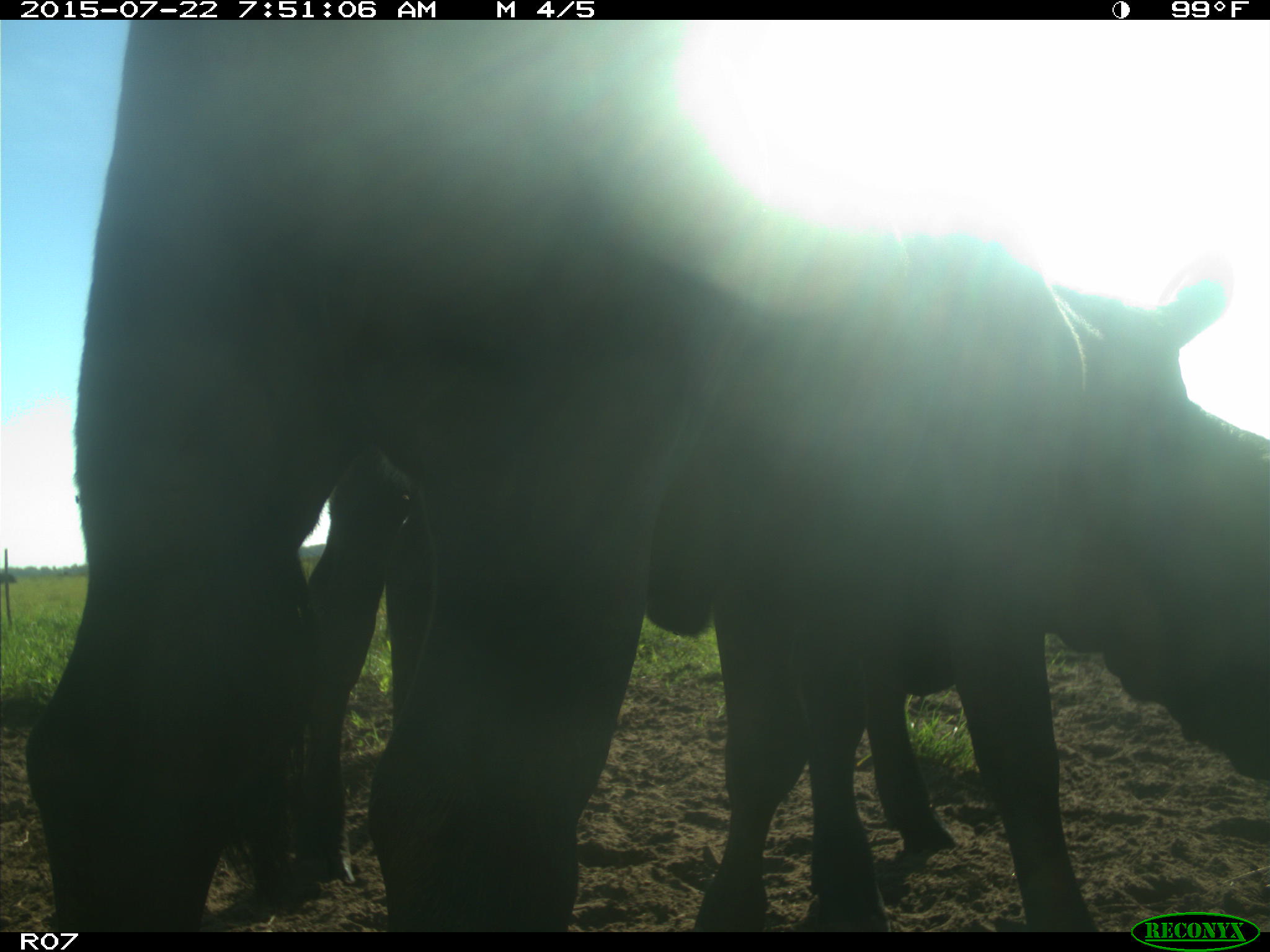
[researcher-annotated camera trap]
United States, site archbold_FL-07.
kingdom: Animalia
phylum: Chordata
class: Mammalia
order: Artiodactyla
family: Bovidae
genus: Bos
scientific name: Bos taurus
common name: domestic cow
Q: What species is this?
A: Bos taurus (domestic cow).